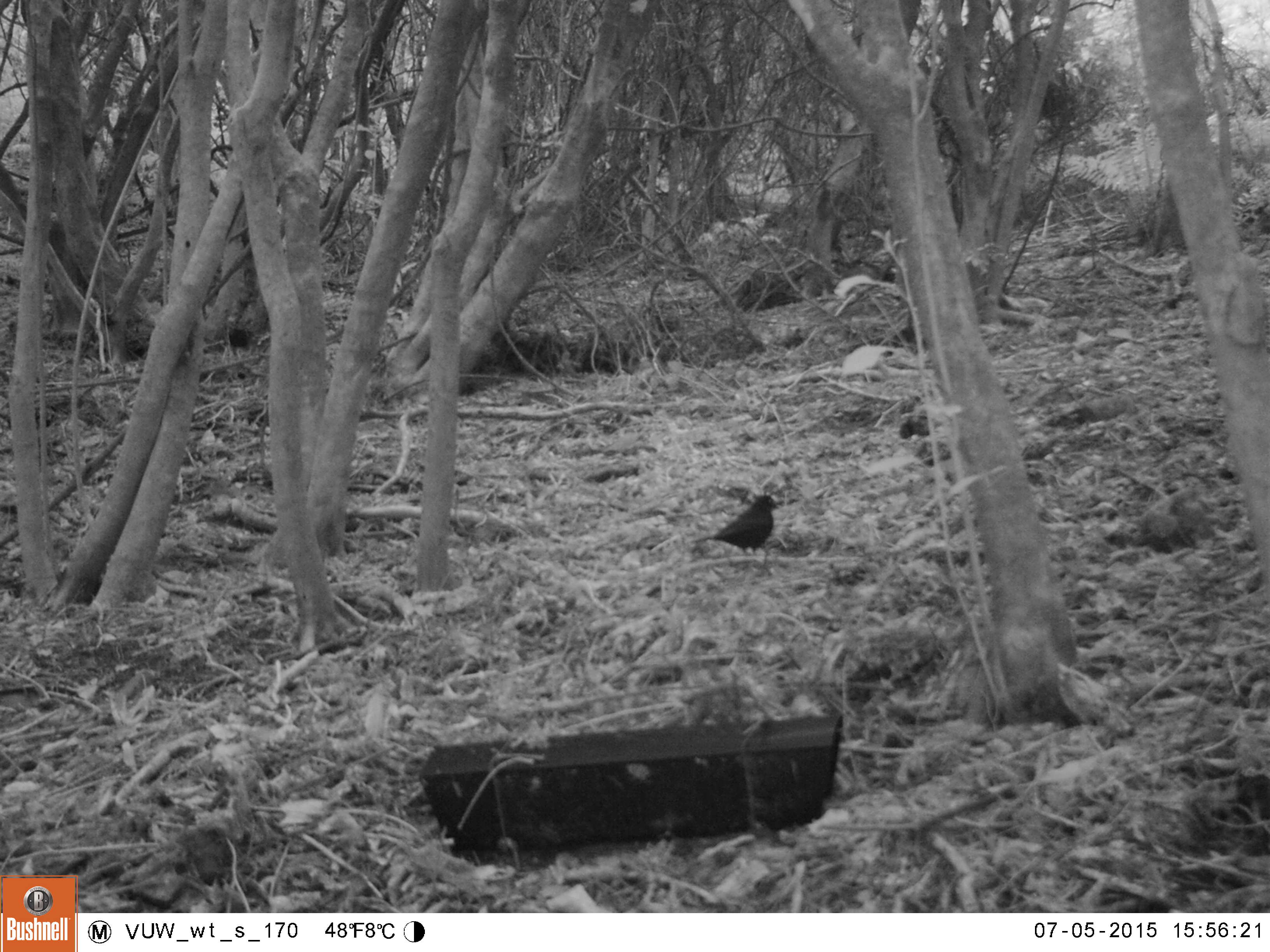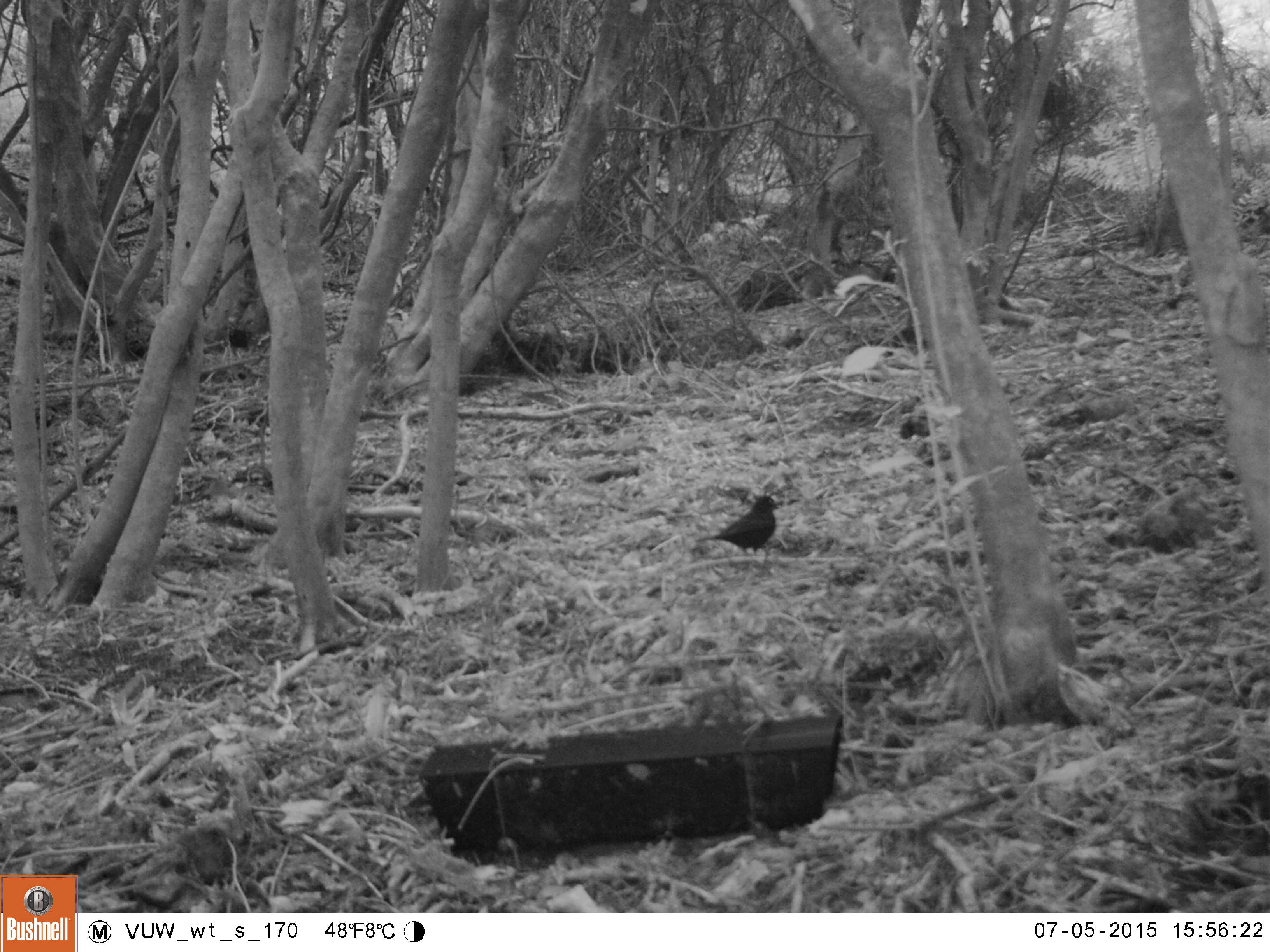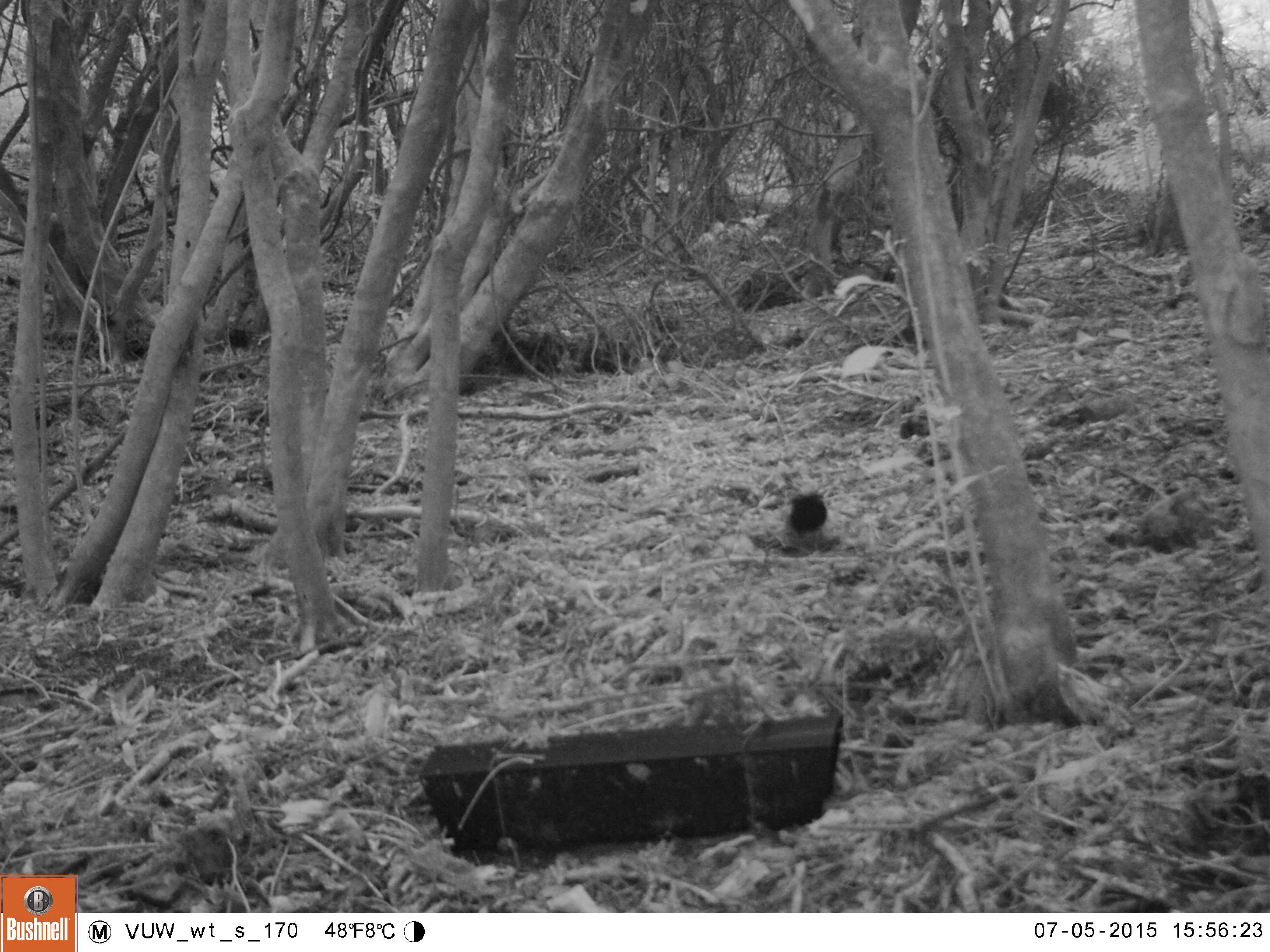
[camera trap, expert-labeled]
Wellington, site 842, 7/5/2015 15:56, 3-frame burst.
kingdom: Animalia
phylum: Chordata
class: Aves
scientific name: Aves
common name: bird